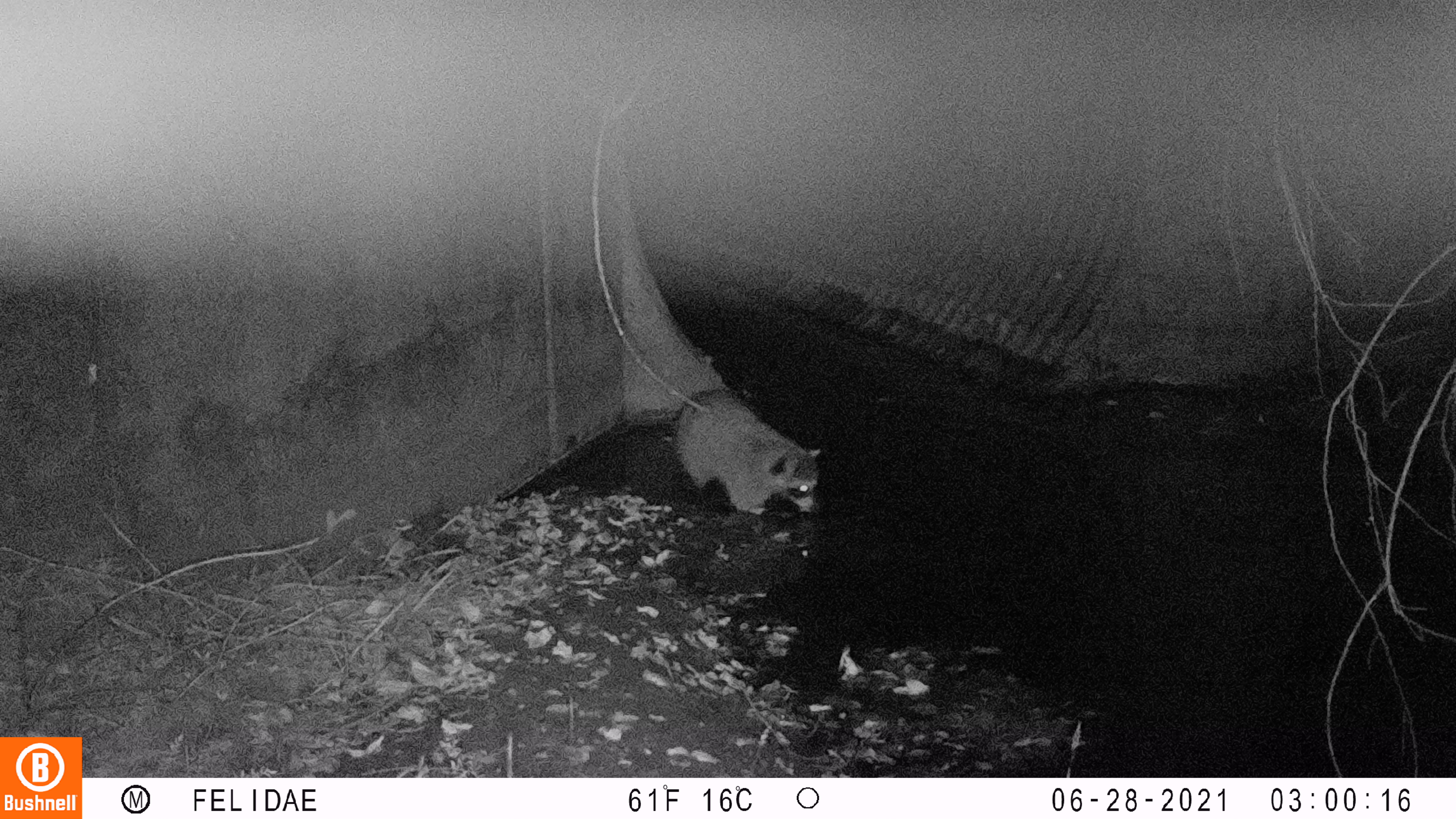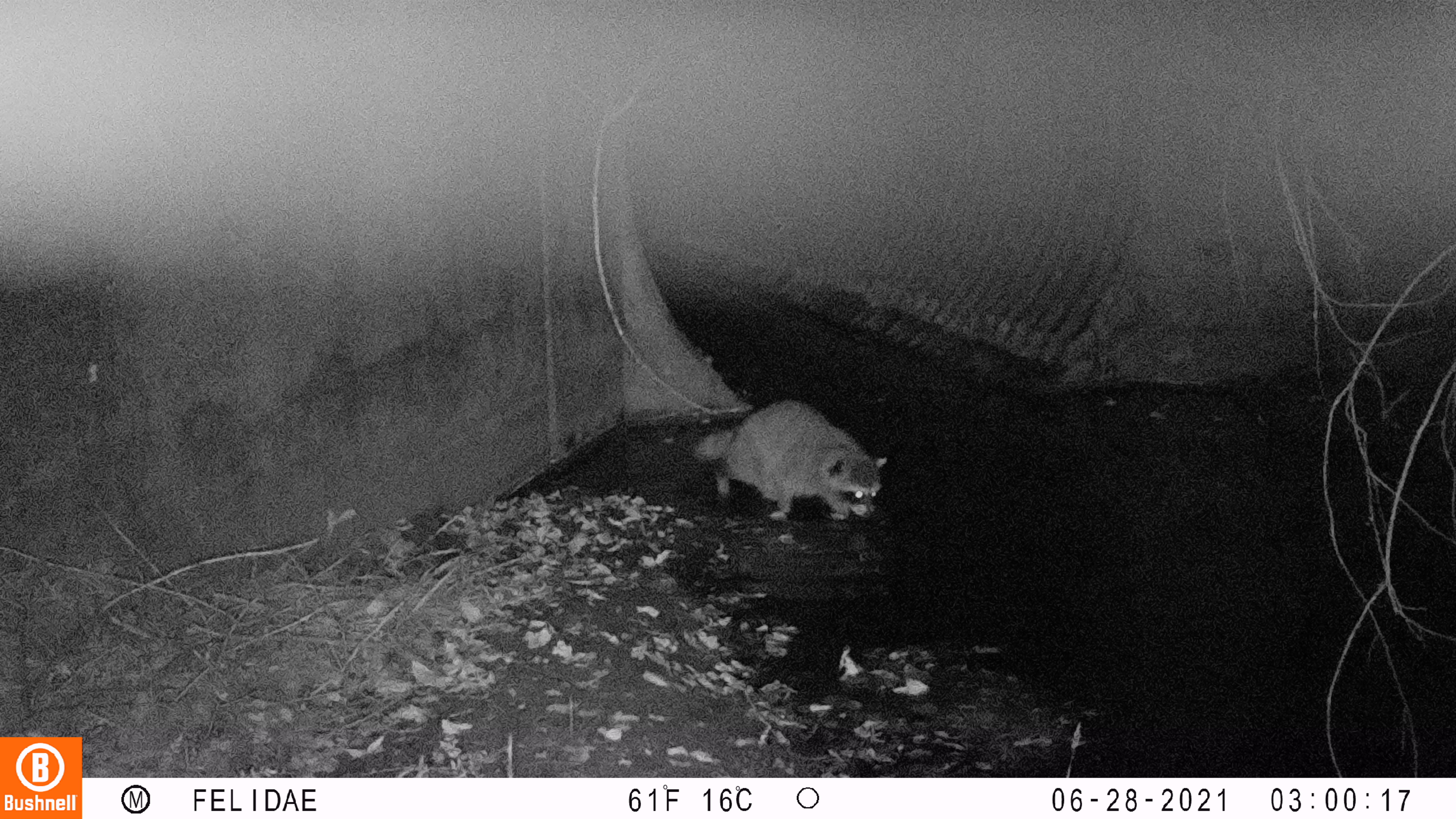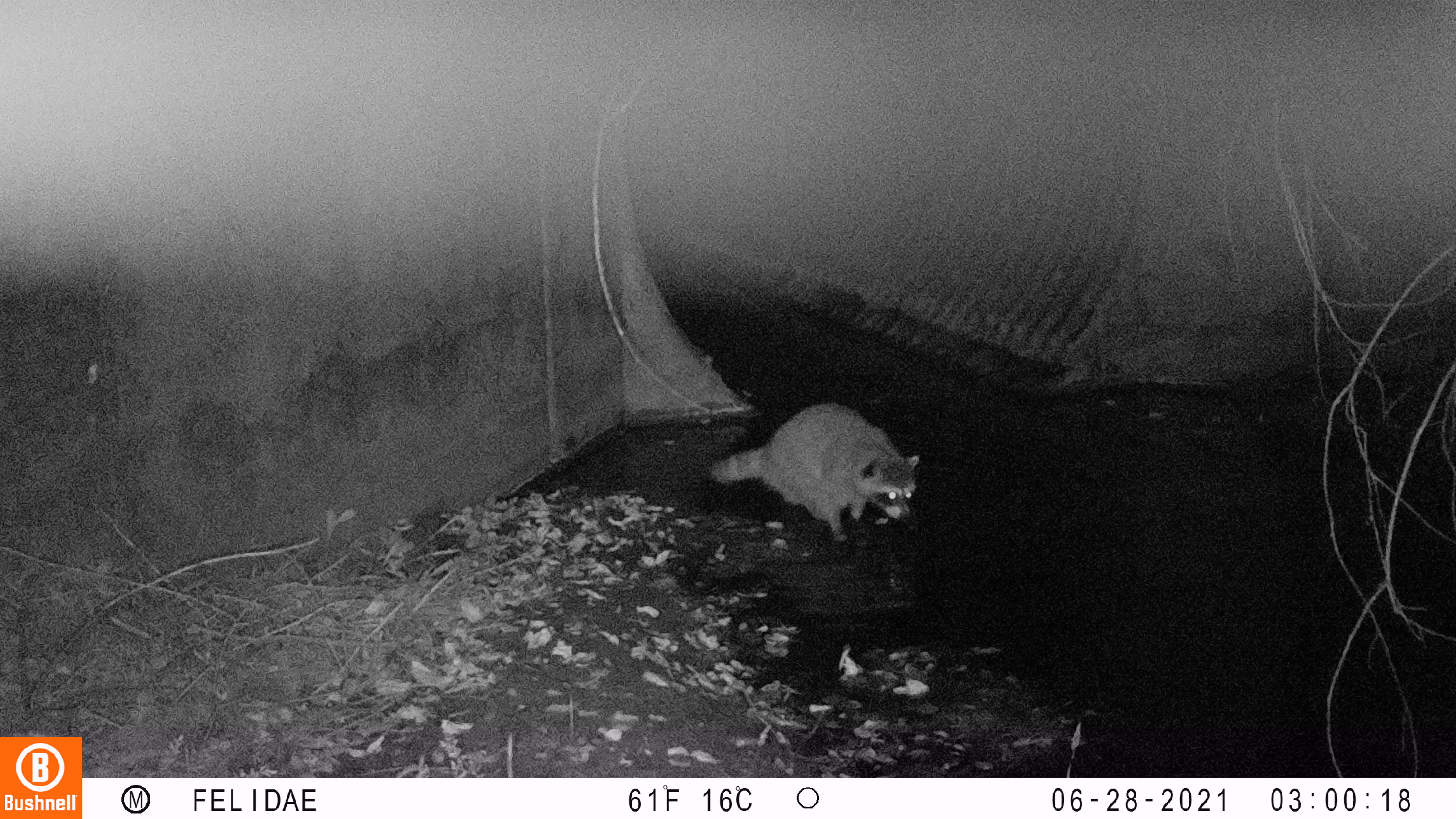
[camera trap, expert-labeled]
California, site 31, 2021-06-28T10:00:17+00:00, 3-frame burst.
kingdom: Animalia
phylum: Chordata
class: Mammalia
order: Carnivora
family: Procyonidae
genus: Procyon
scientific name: Procyon lotor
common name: raccoon